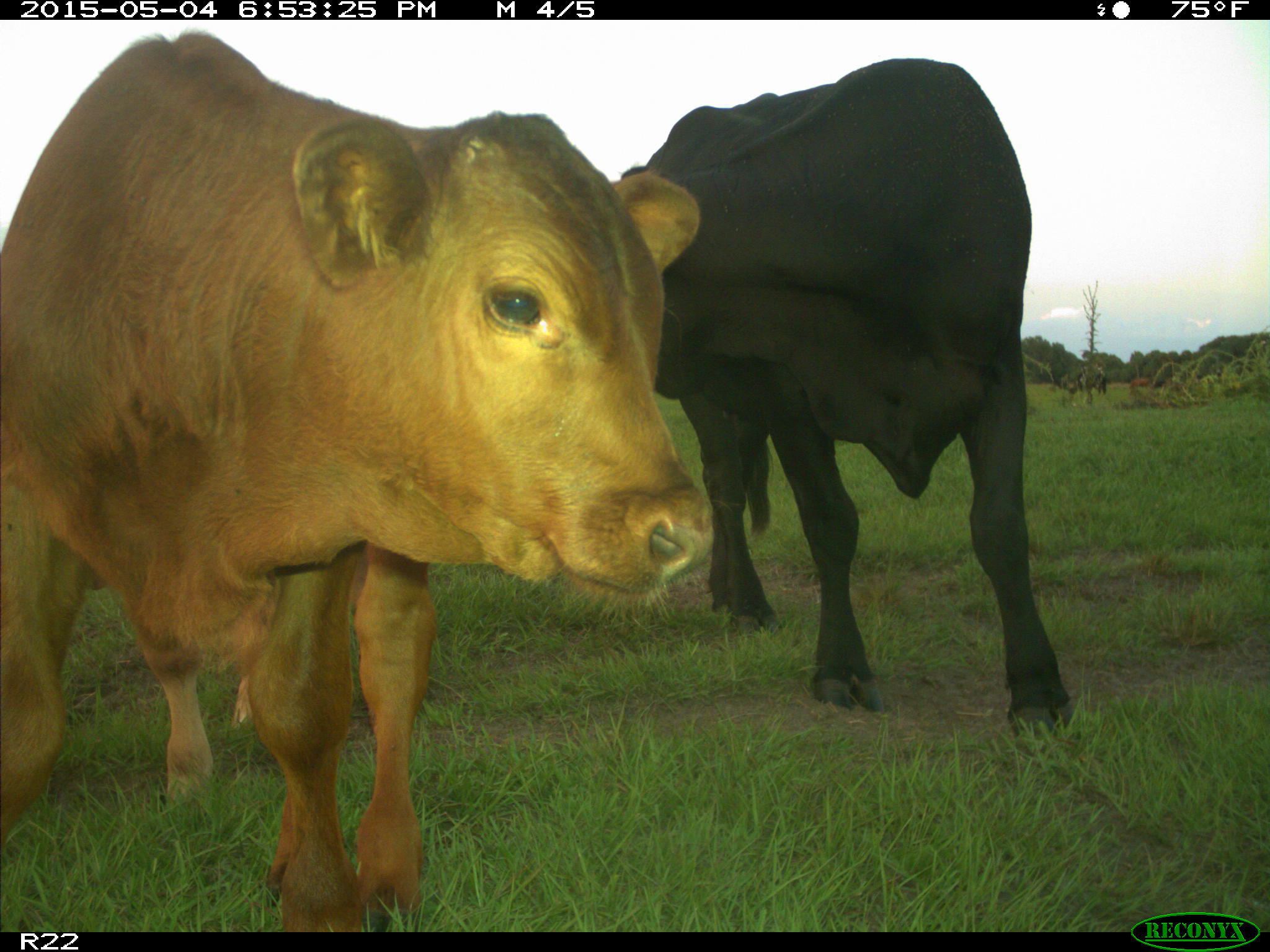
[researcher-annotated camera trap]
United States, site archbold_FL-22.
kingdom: Animalia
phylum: Chordata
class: Mammalia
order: Artiodactyla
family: Bovidae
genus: Bos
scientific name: Bos taurus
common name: domestic cow